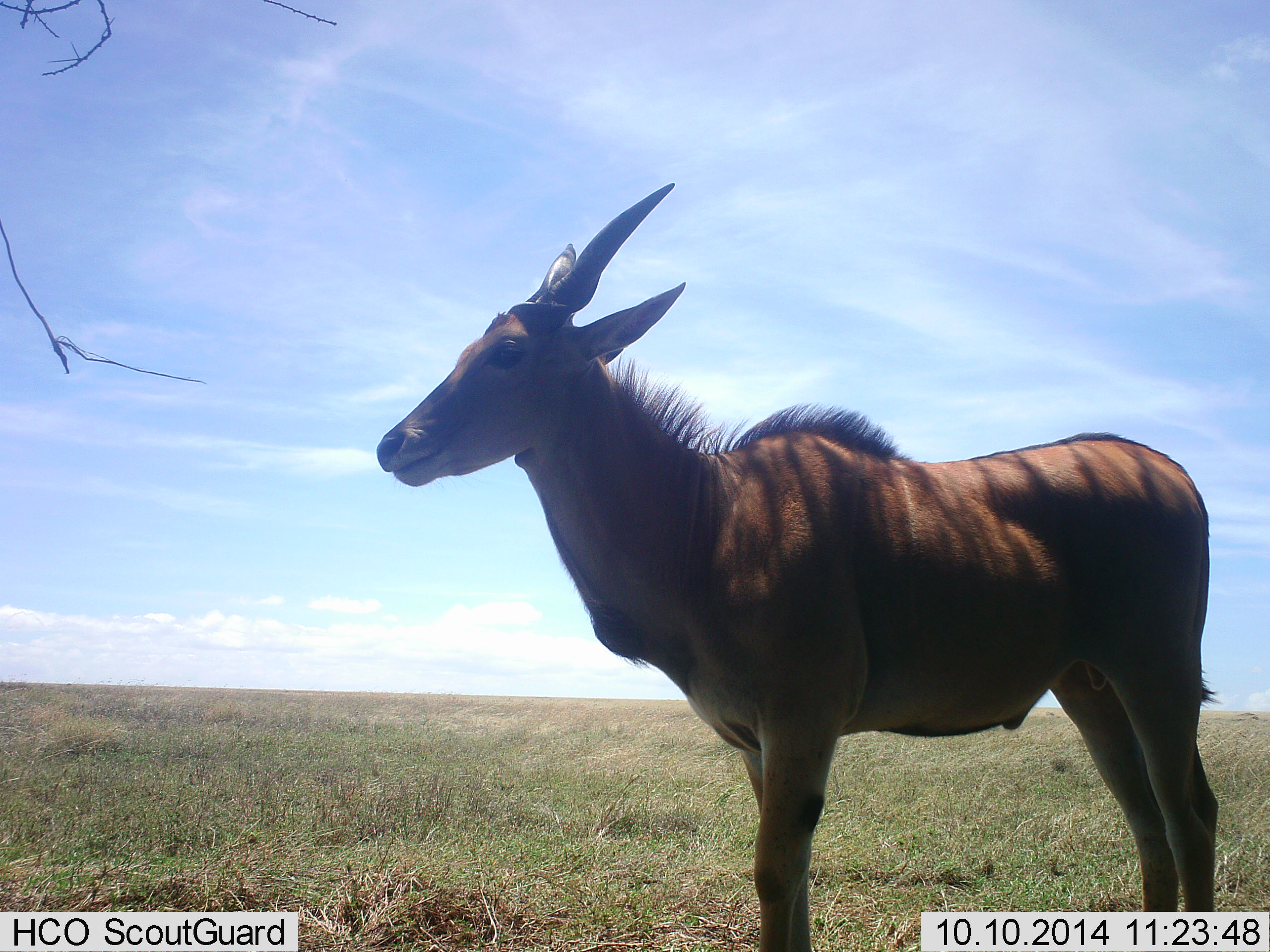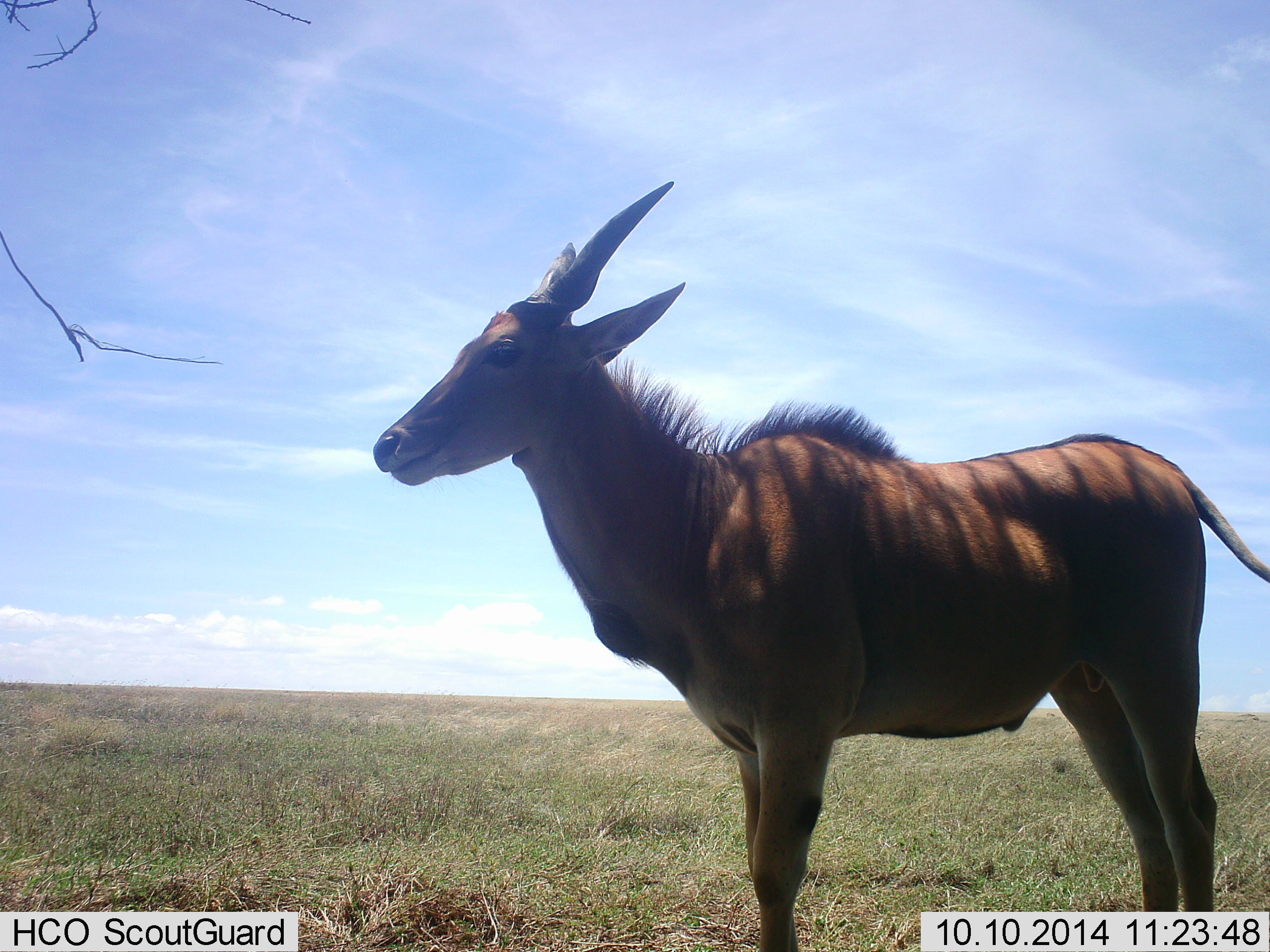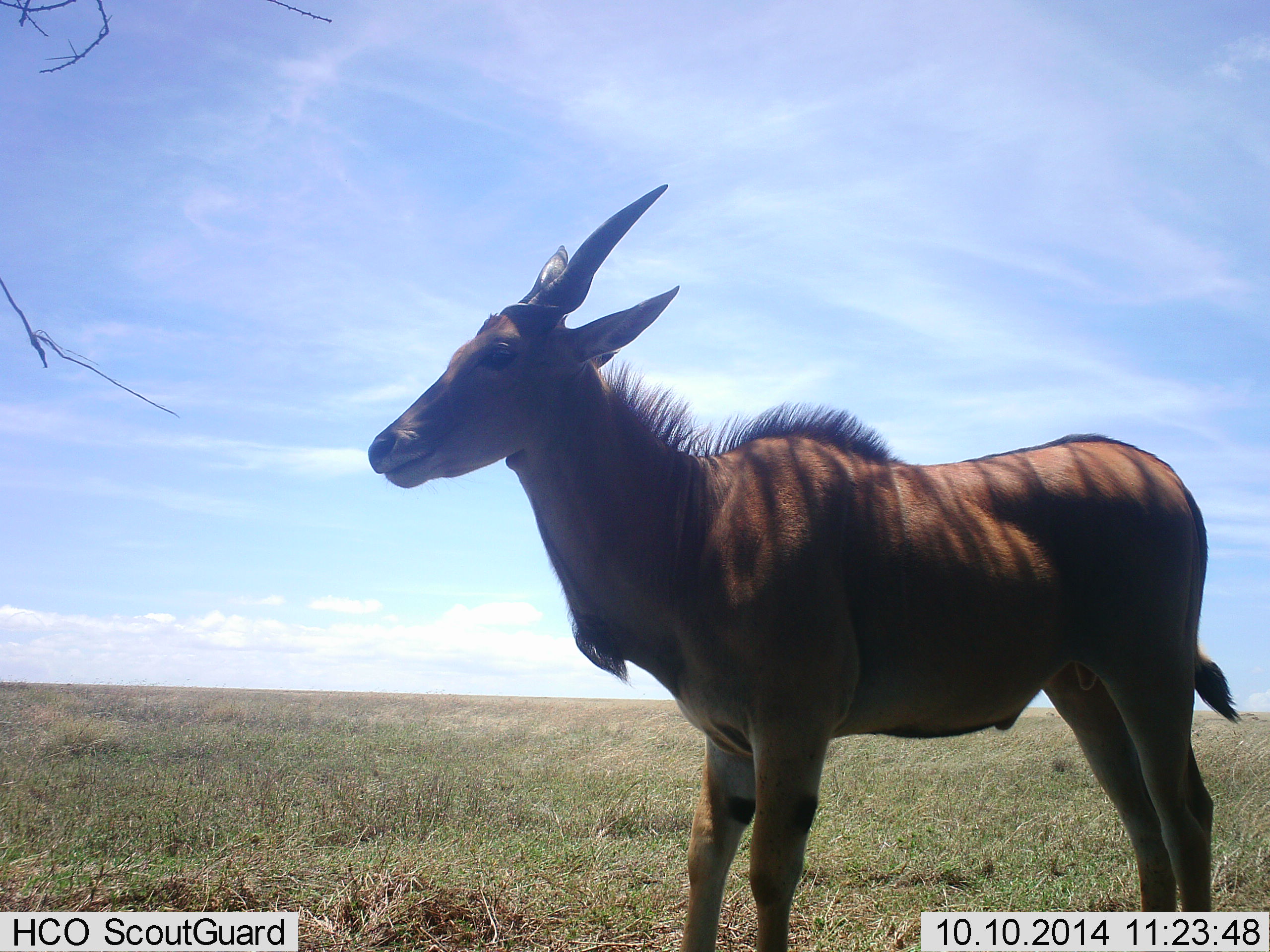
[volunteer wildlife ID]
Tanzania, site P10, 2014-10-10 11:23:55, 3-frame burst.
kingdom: Animalia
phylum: Chordata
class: Mammalia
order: Artiodactyla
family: Bovidae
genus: Tragelaphus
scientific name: Tragelaphus oryx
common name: eland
Eland (Tragelaphus oryx), count 1. Behavior (volunteer vote fractions): standing 80%, resting 0%, moving 20%, interacting 0%. Young present (vote fraction): 10%. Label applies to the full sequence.